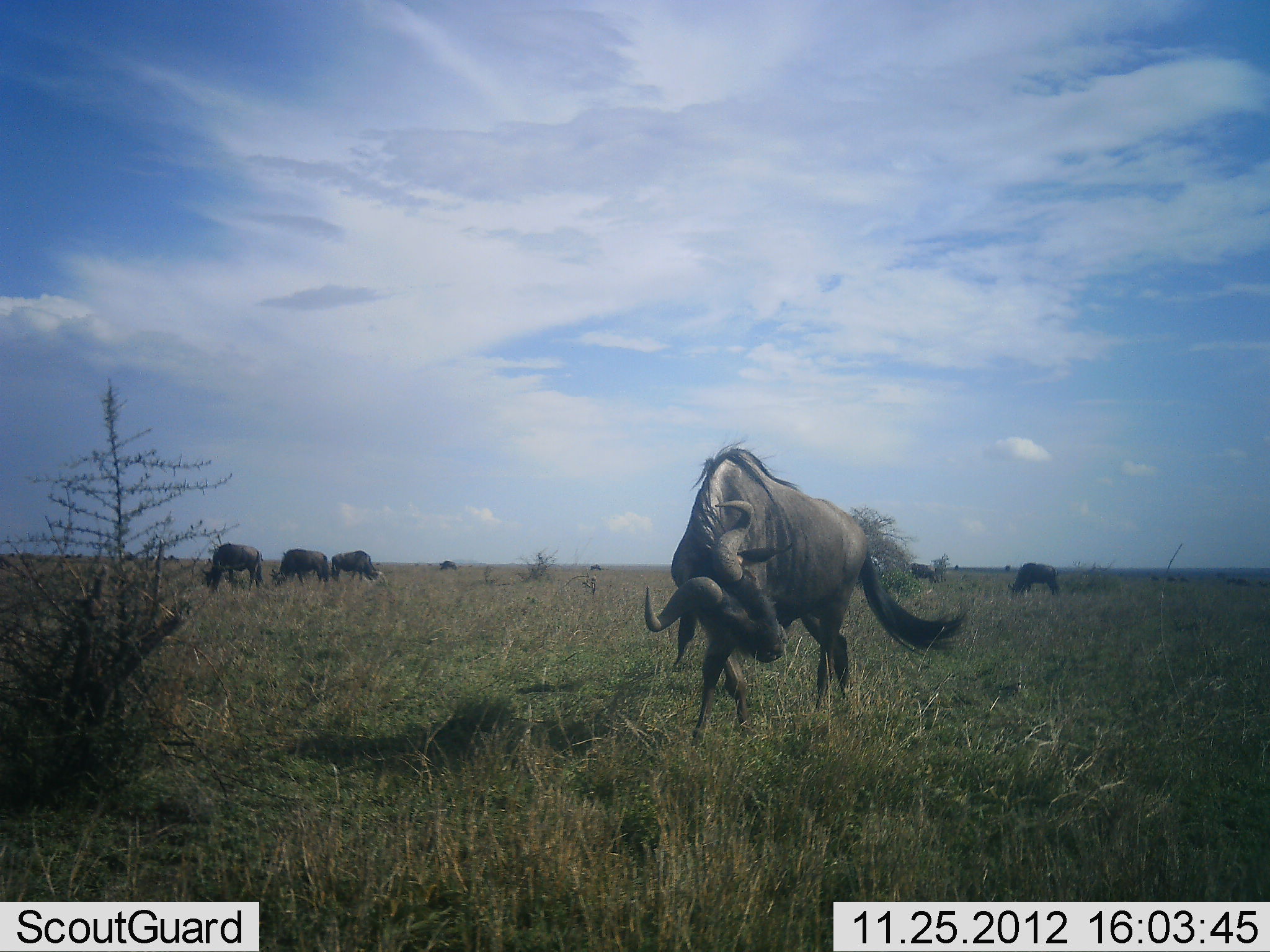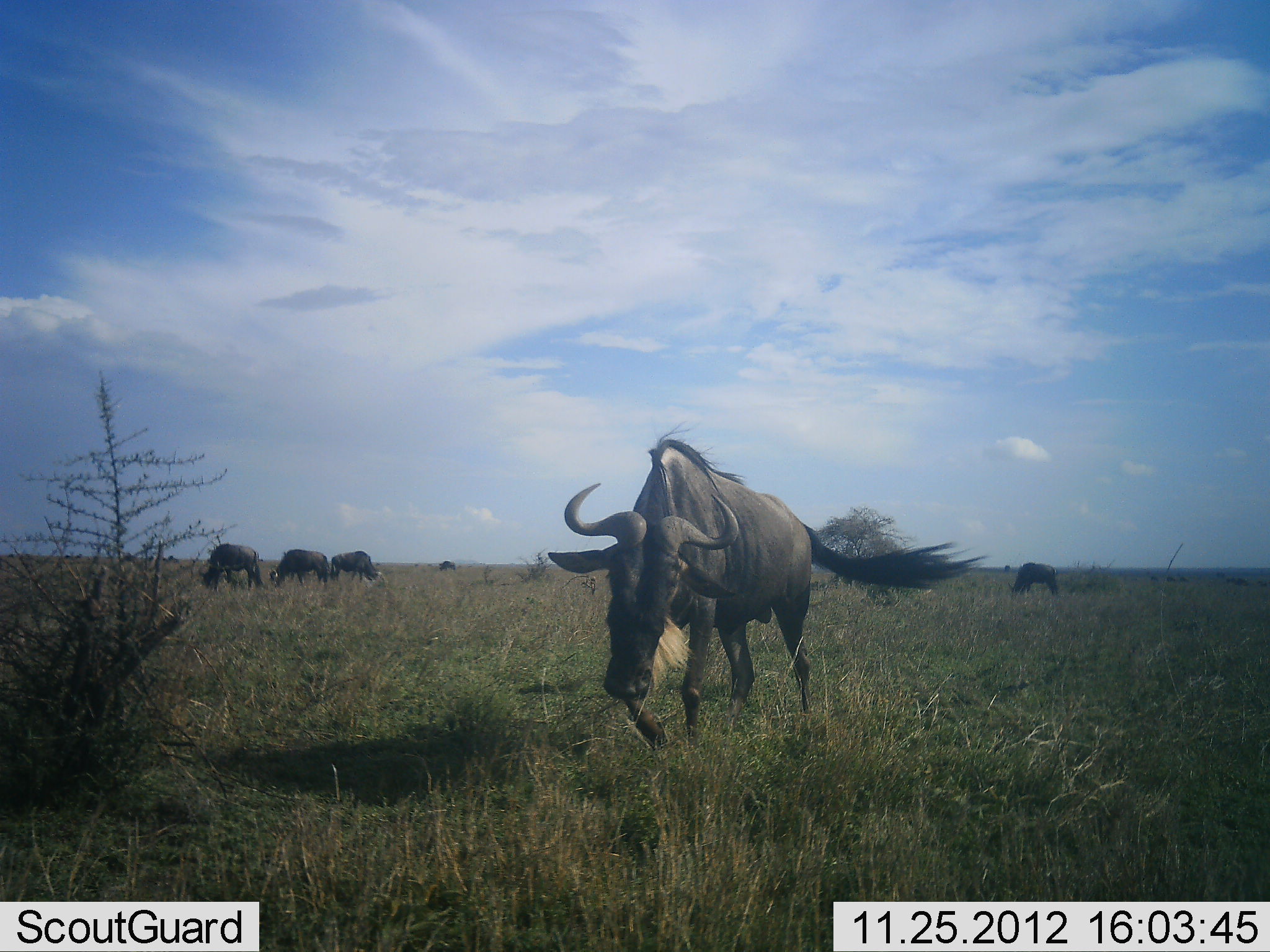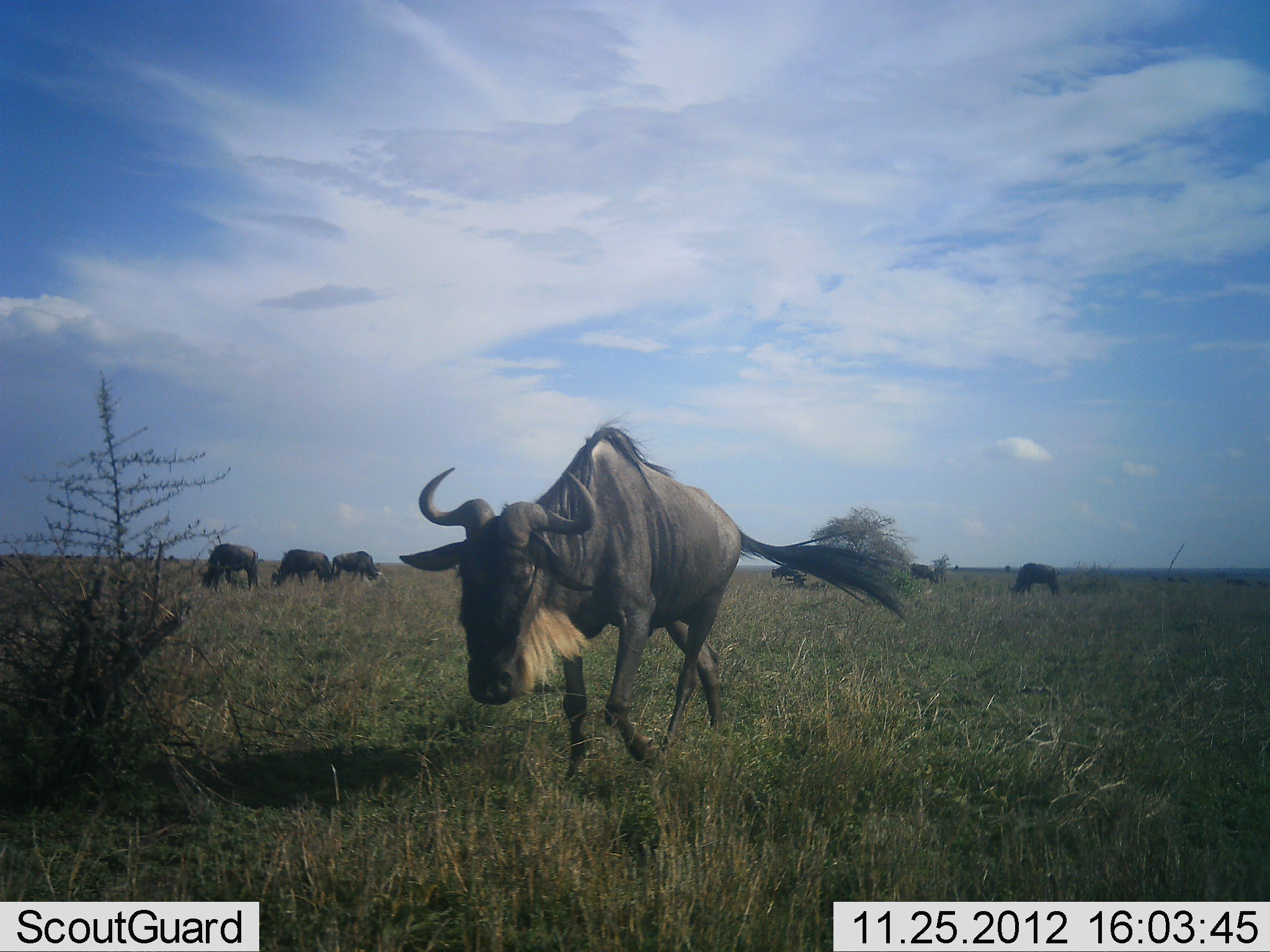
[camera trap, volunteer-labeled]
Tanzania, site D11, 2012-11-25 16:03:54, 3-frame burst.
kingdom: Animalia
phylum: Chordata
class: Mammalia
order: Artiodactyla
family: Bovidae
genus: Connochaetes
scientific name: Connochaetes taurinus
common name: blue wildebeest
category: wildebeest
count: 7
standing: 30%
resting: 0%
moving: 90%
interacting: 0%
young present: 0%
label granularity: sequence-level